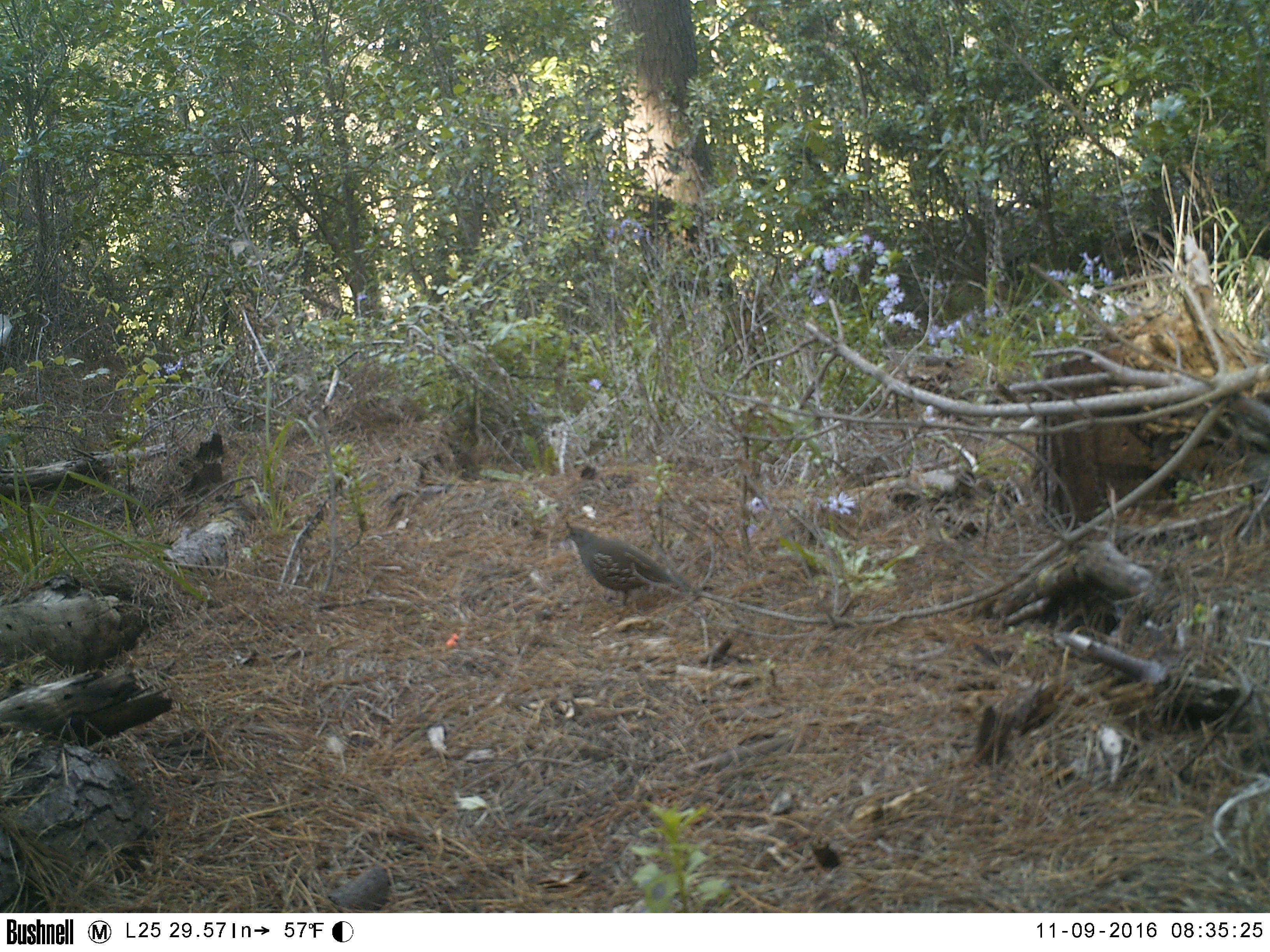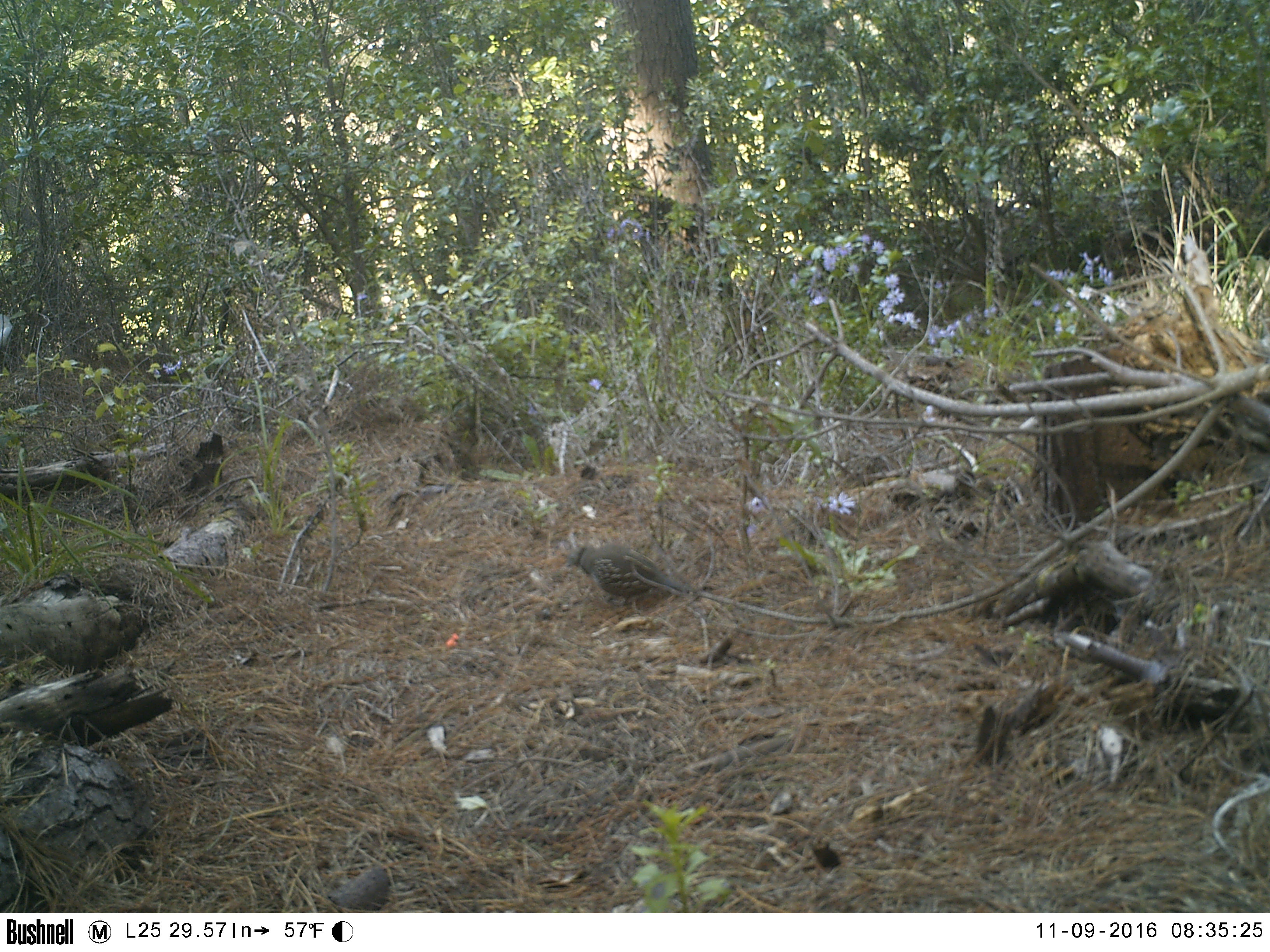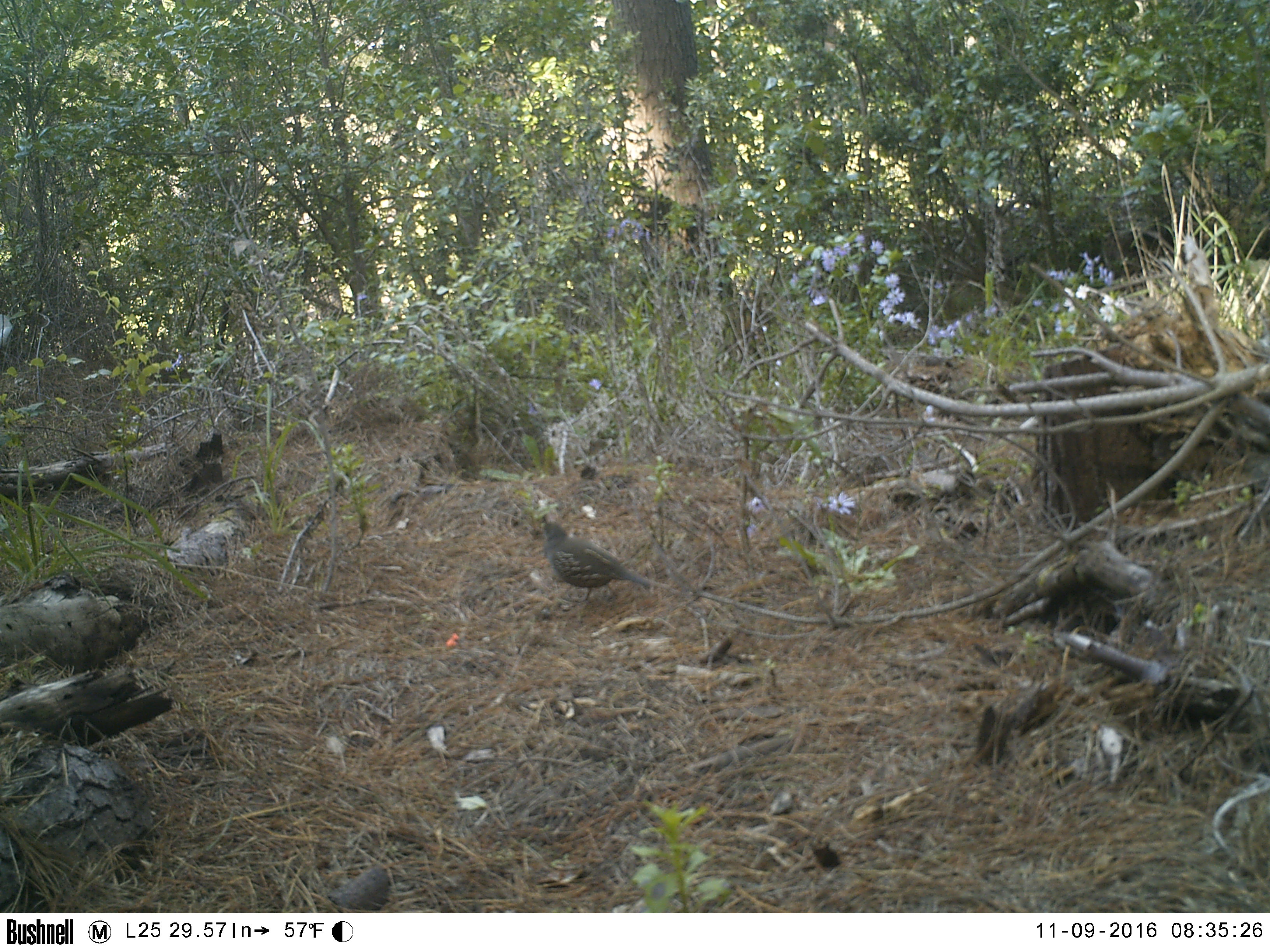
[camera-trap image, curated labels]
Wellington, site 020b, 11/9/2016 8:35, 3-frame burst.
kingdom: Animalia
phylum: Chordata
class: Aves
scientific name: Aves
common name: bird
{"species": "bird (Aves)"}